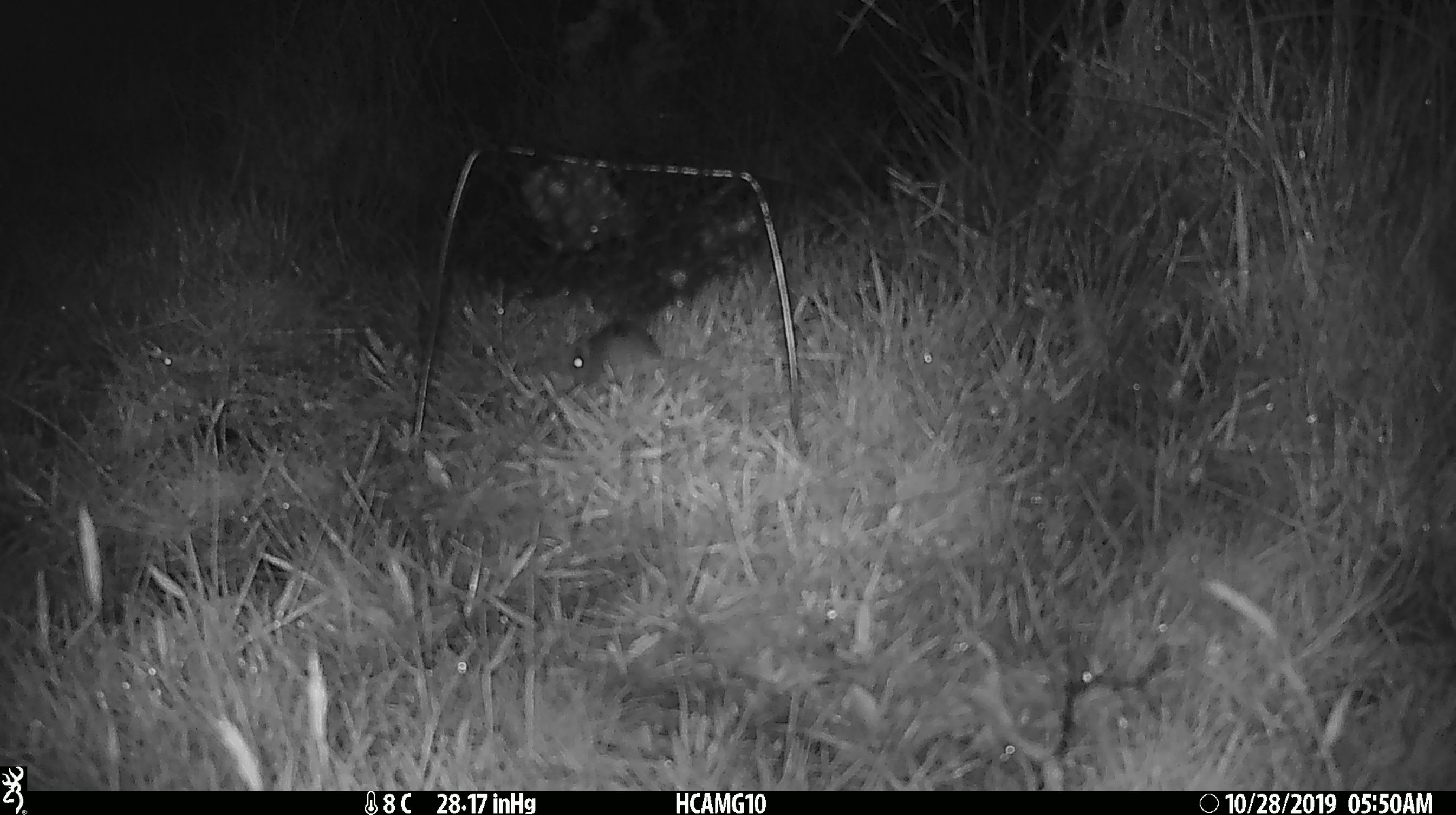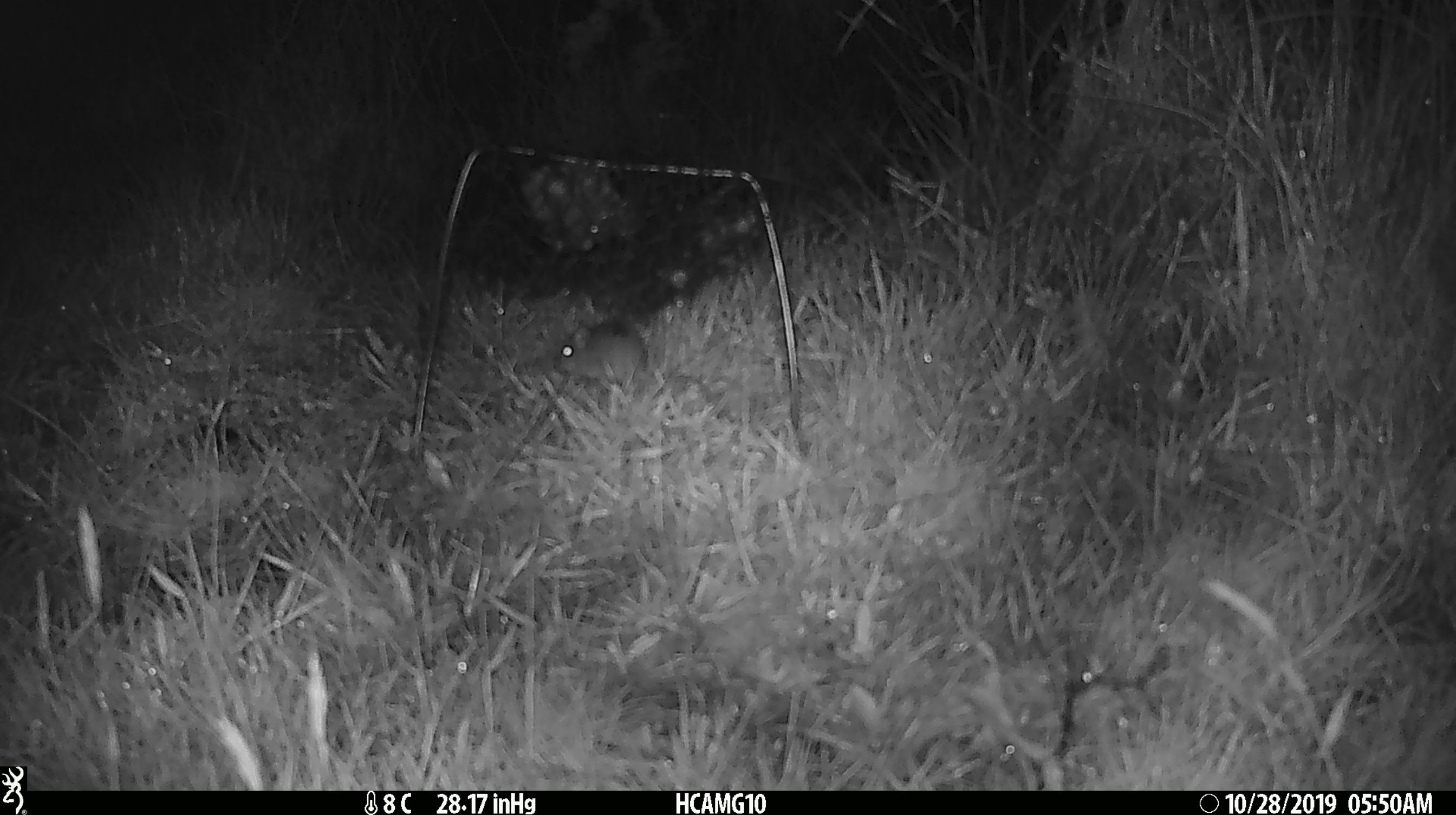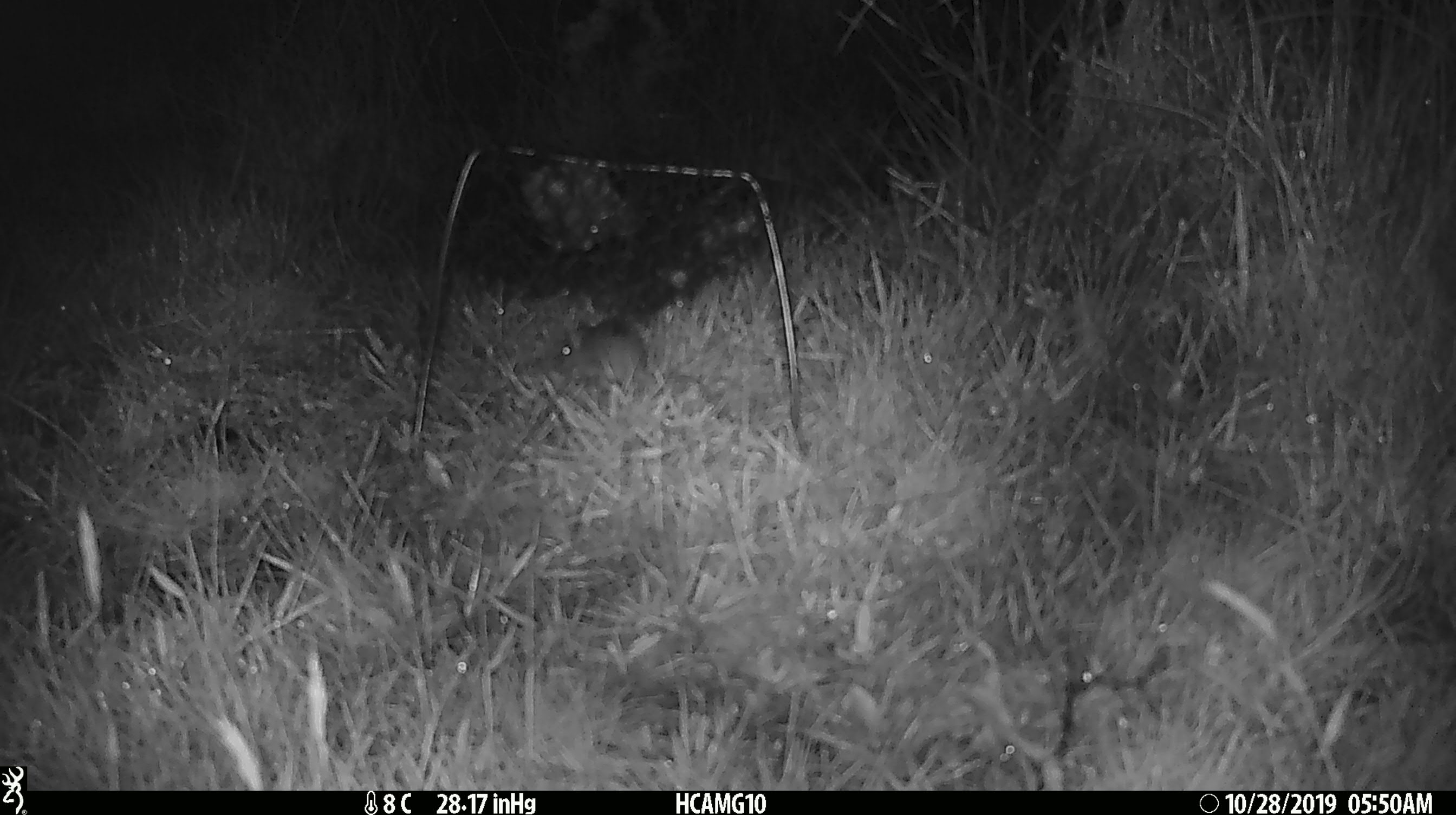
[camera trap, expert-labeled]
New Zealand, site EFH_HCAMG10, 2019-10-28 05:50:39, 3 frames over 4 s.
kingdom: Animalia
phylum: Chordata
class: Mammalia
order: Rodentia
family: Muridae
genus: Mus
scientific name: Mus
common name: mouse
Mouse (Mus).